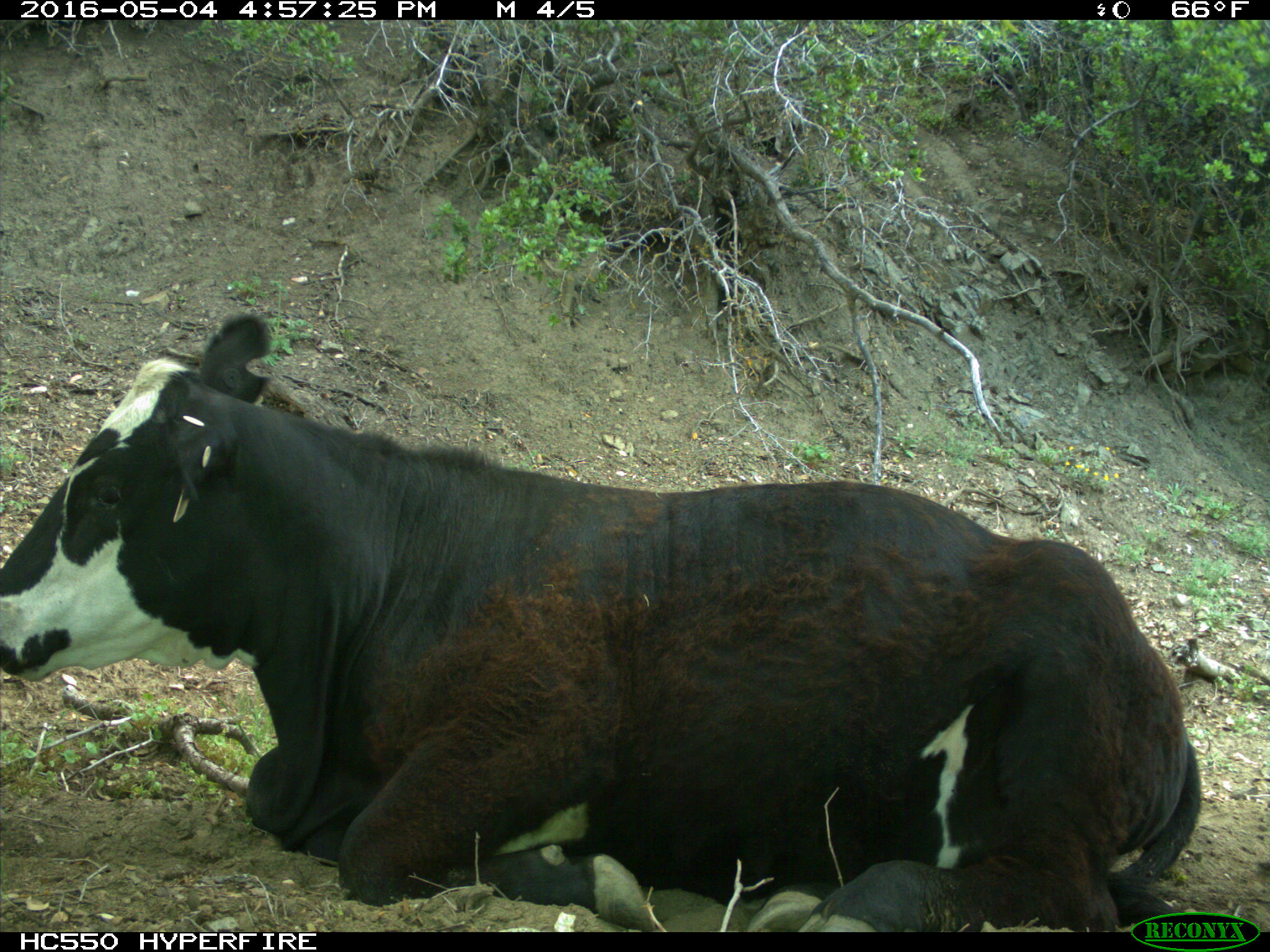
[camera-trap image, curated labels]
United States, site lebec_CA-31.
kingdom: Animalia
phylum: Chordata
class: Mammalia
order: Artiodactyla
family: Bovidae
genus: Bos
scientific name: Bos taurus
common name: domestic cow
Bos taurus (domestic cow).